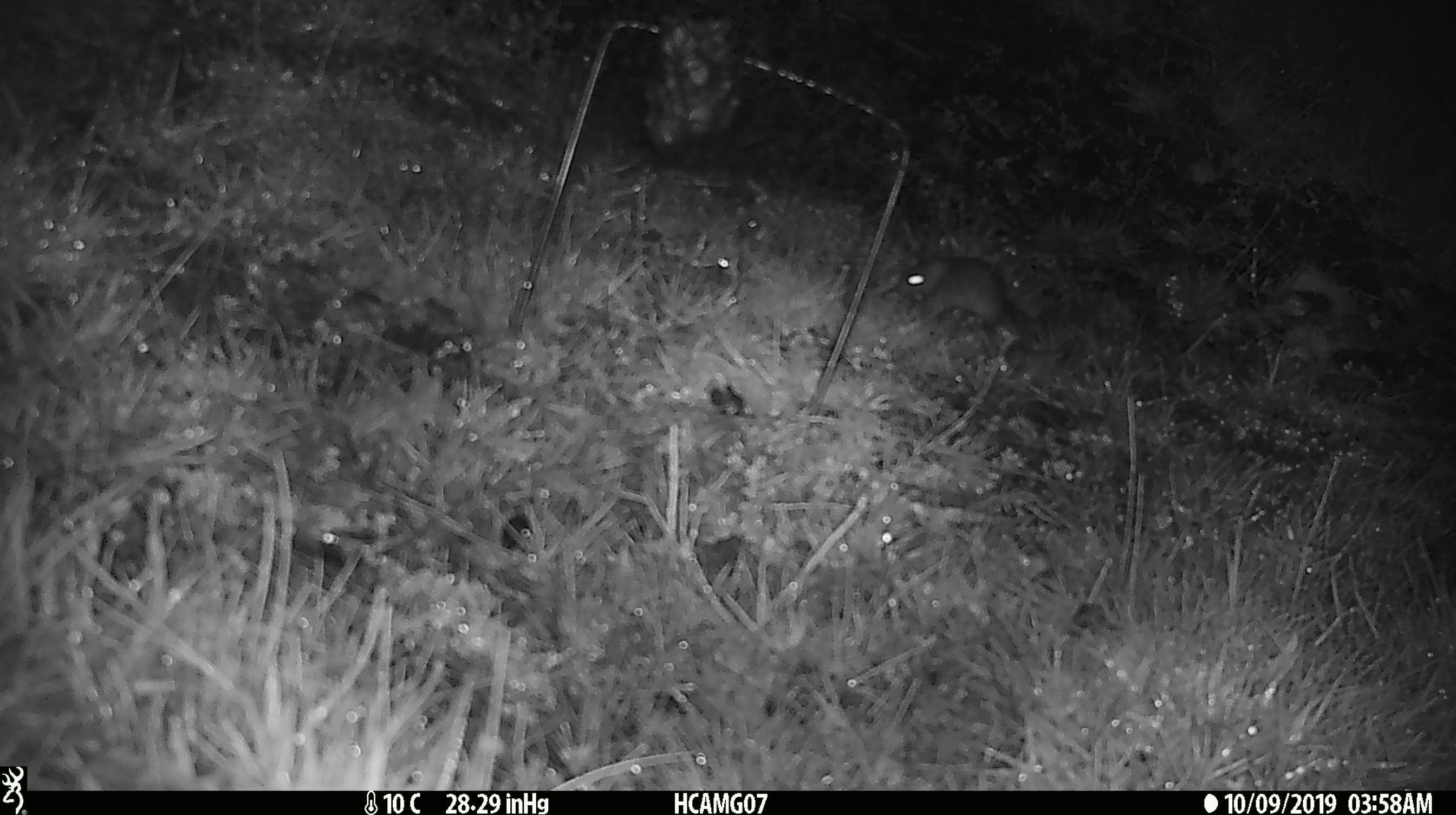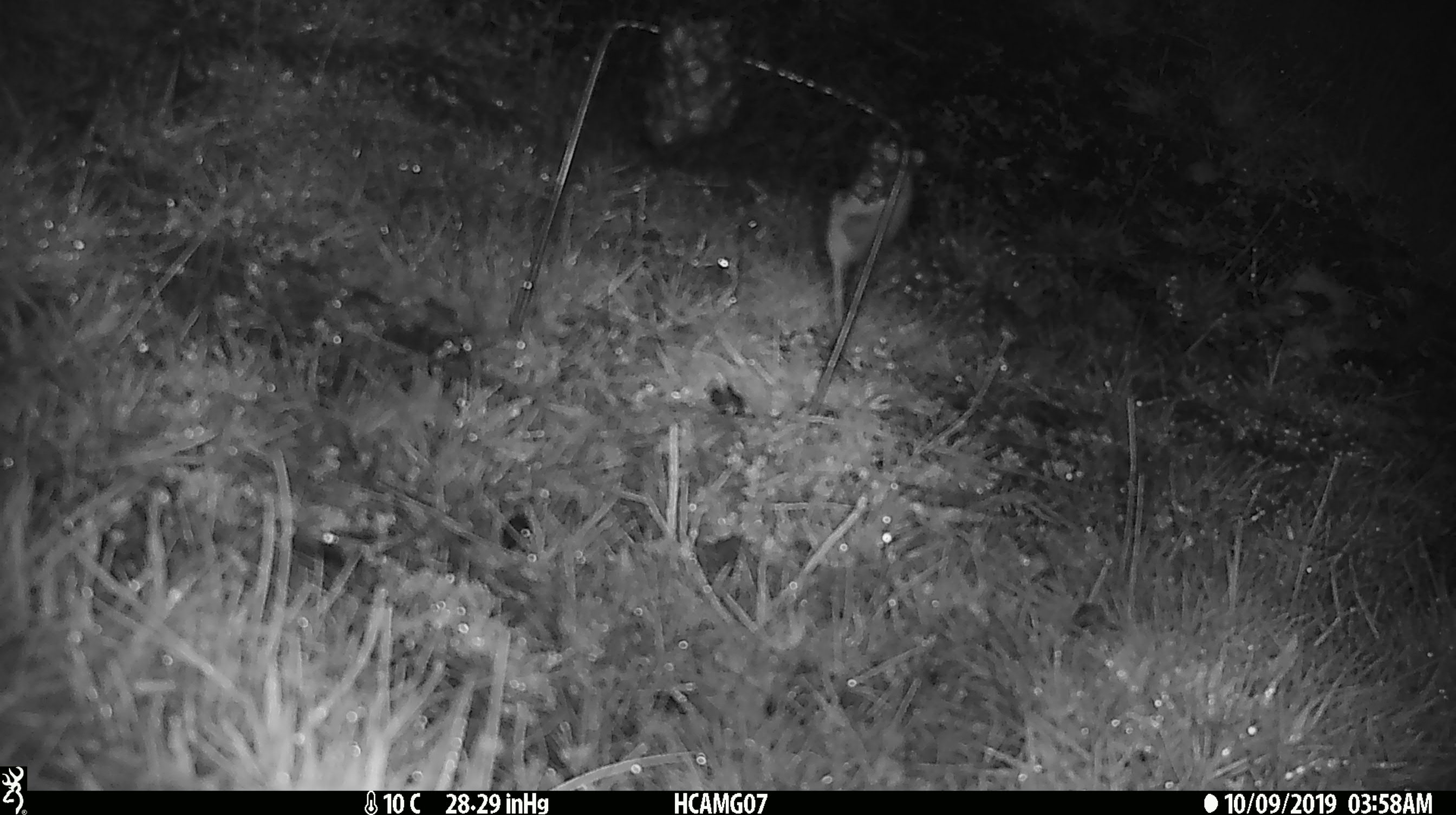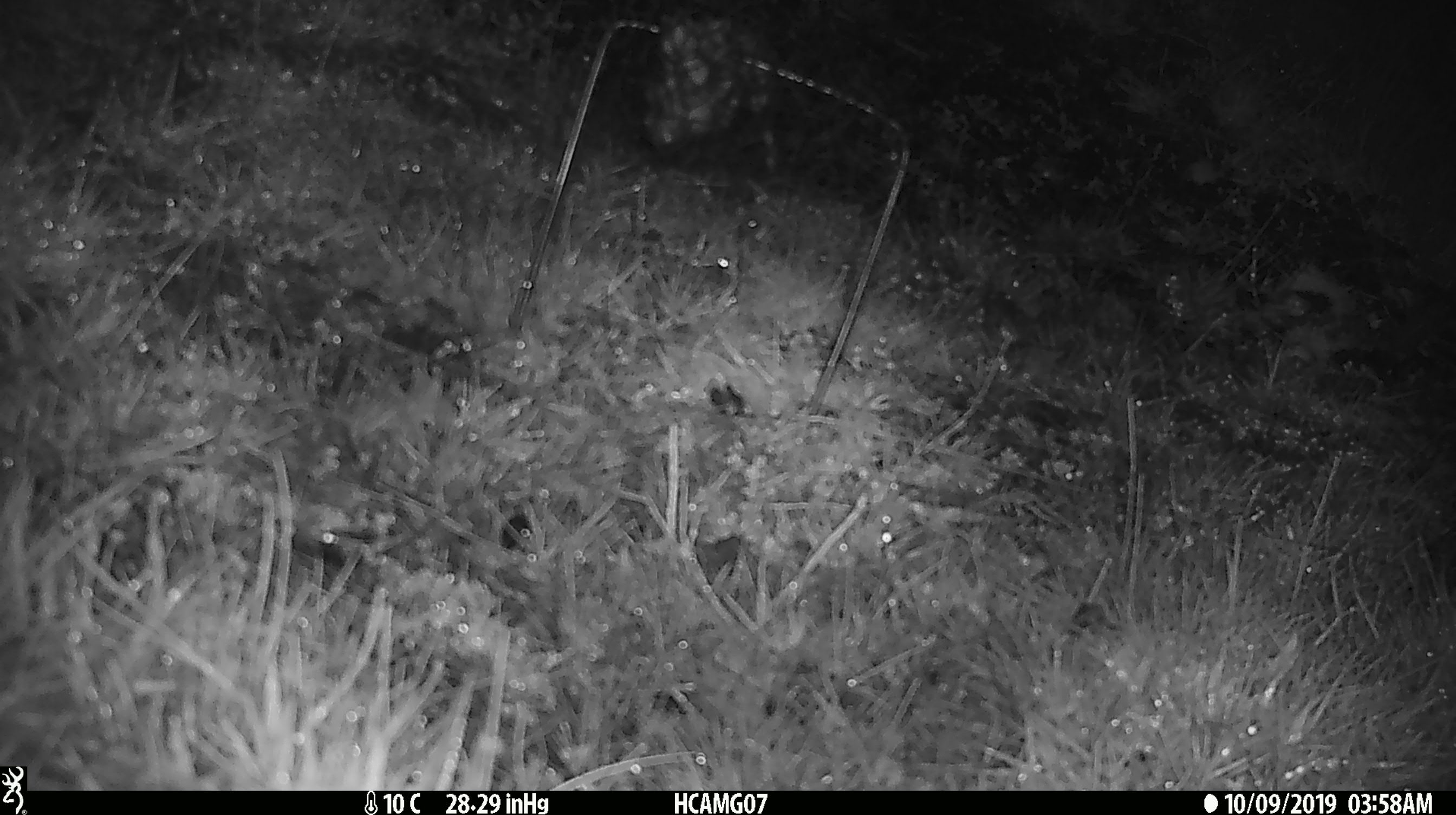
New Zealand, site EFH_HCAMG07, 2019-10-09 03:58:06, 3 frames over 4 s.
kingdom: Animalia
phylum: Chordata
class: Mammalia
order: Rodentia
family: Muridae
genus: Mus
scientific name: Mus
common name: mouse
Mouse (Mus).